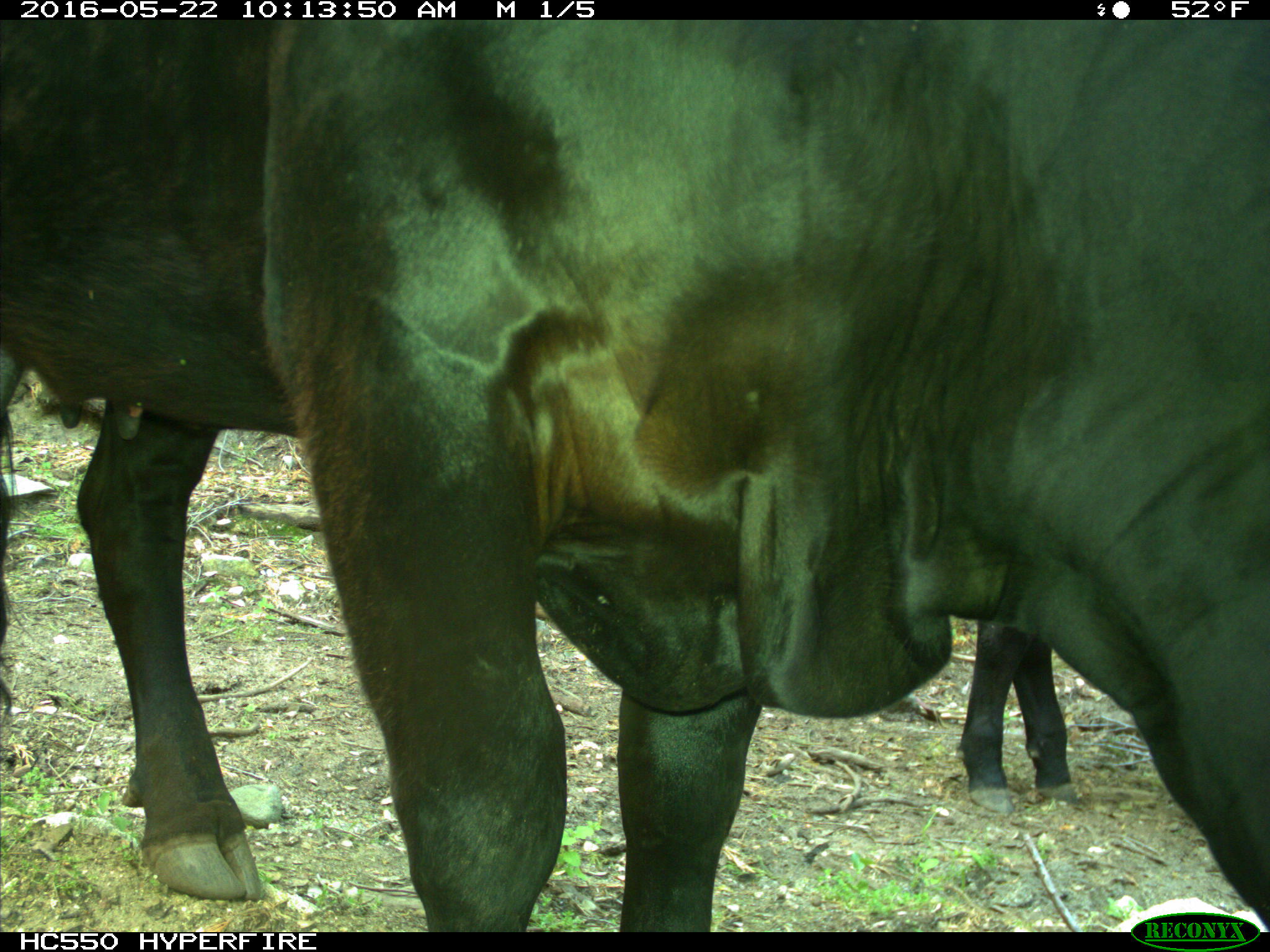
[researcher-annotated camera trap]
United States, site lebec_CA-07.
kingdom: Animalia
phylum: Chordata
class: Mammalia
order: Artiodactyla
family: Bovidae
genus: Bos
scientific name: Bos taurus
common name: domestic cow